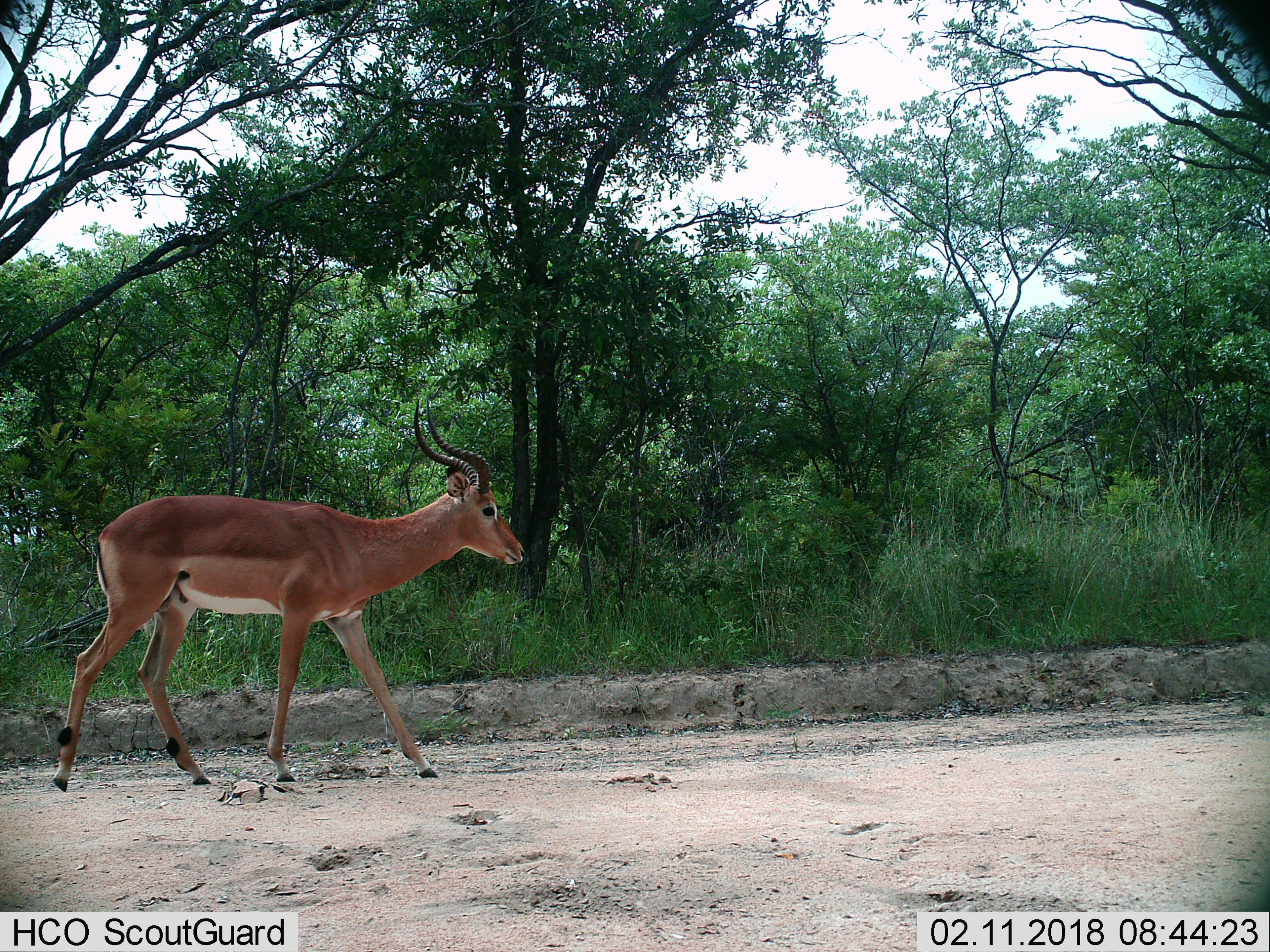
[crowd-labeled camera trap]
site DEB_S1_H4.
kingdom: Animalia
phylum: Chordata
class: Mammalia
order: Artiodactyla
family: Bovidae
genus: Aepyceros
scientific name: Aepyceros melampus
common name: impala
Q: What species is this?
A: Impala (Aepyceros melampus).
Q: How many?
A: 1.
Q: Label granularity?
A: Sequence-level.